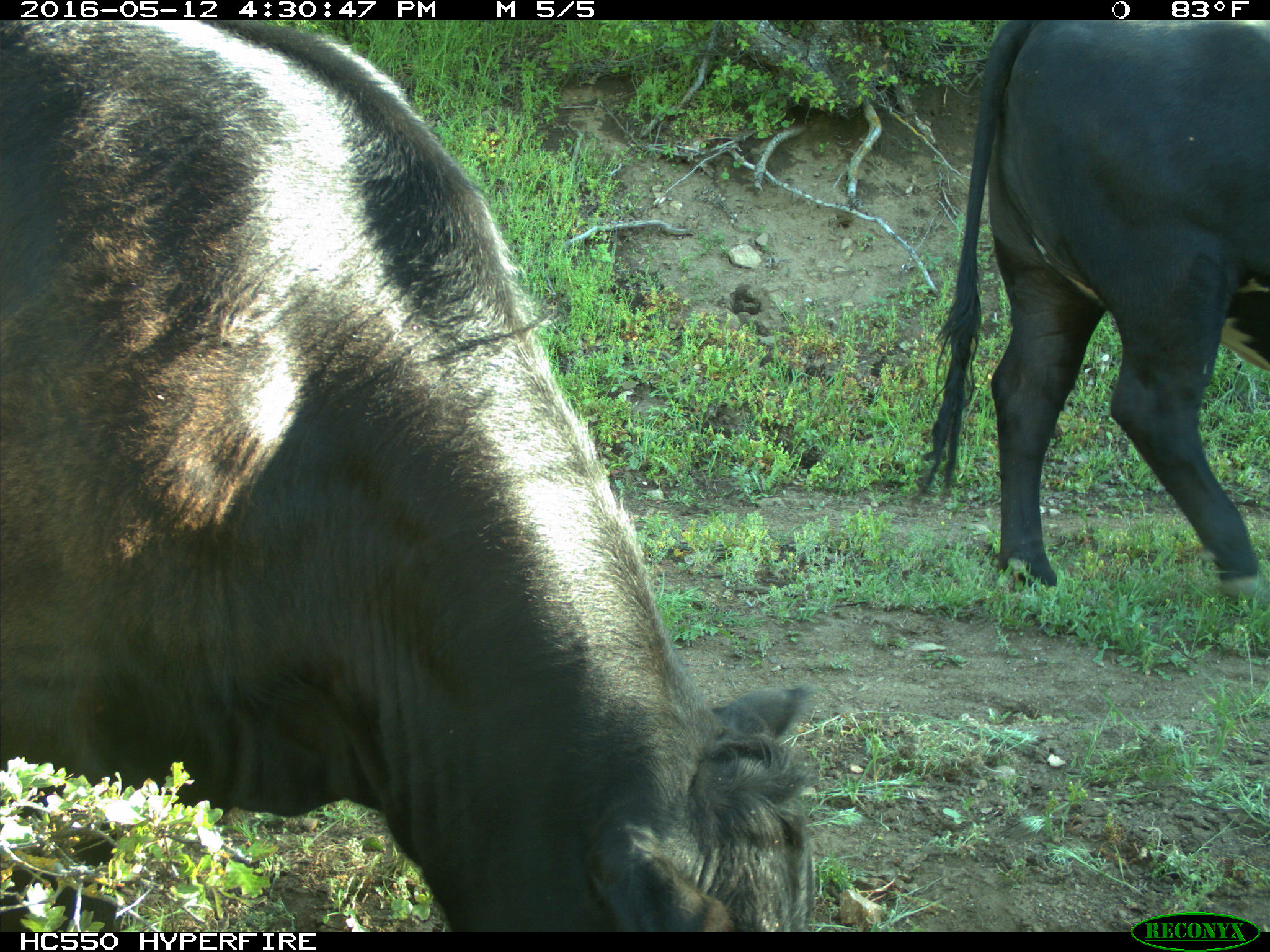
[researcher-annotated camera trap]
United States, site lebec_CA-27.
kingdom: Animalia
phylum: Chordata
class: Mammalia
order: Artiodactyla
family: Bovidae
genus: Bos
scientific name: Bos taurus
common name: domestic cow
Bos taurus (domestic cow).